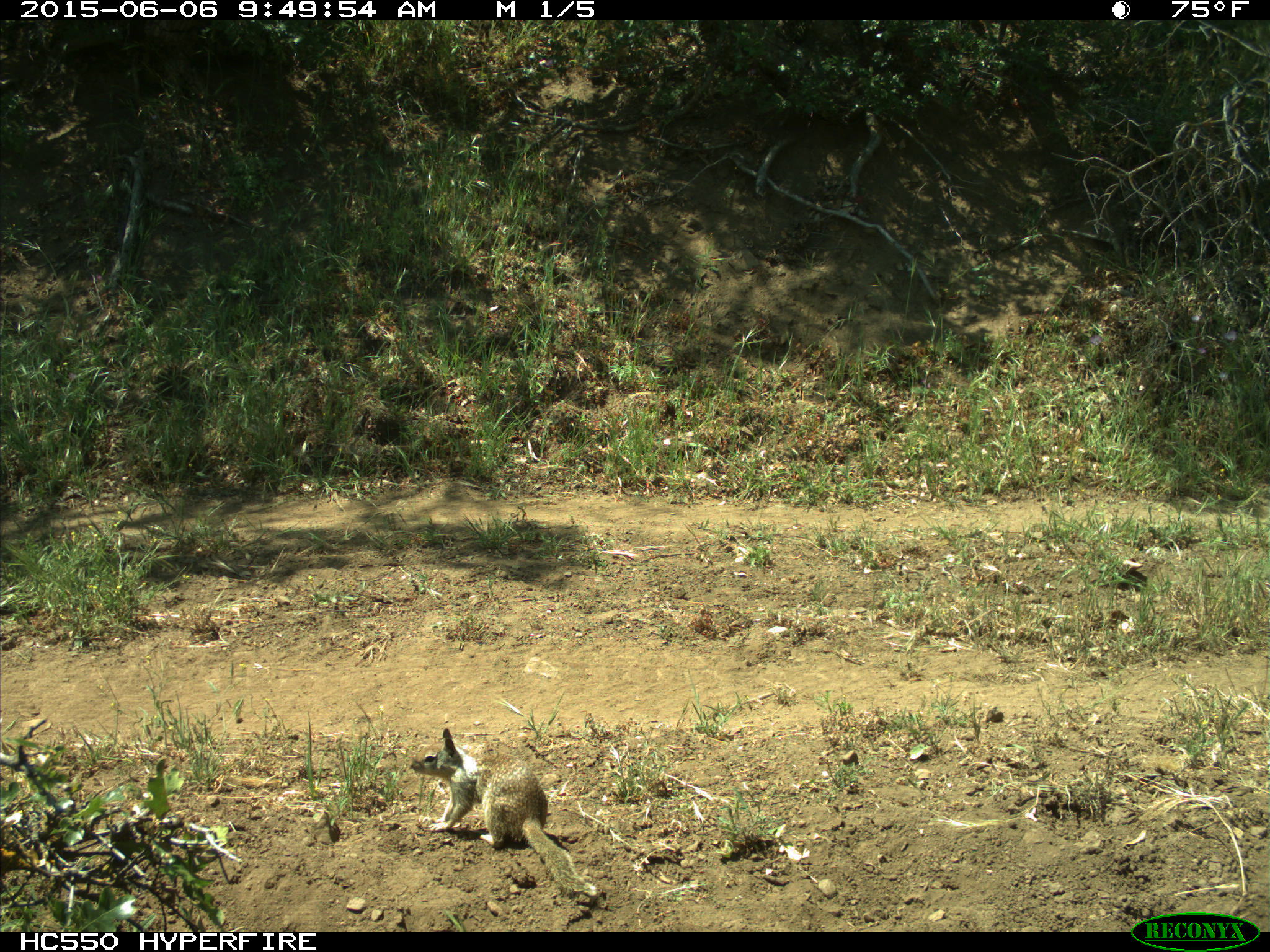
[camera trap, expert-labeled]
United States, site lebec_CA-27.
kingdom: Animalia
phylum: Chordata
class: Mammalia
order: Rodentia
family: Sciuridae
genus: Otospermophilus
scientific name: Otospermophilus beecheyi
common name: california ground squirrel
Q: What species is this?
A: Otospermophilus beecheyi (california ground squirrel).